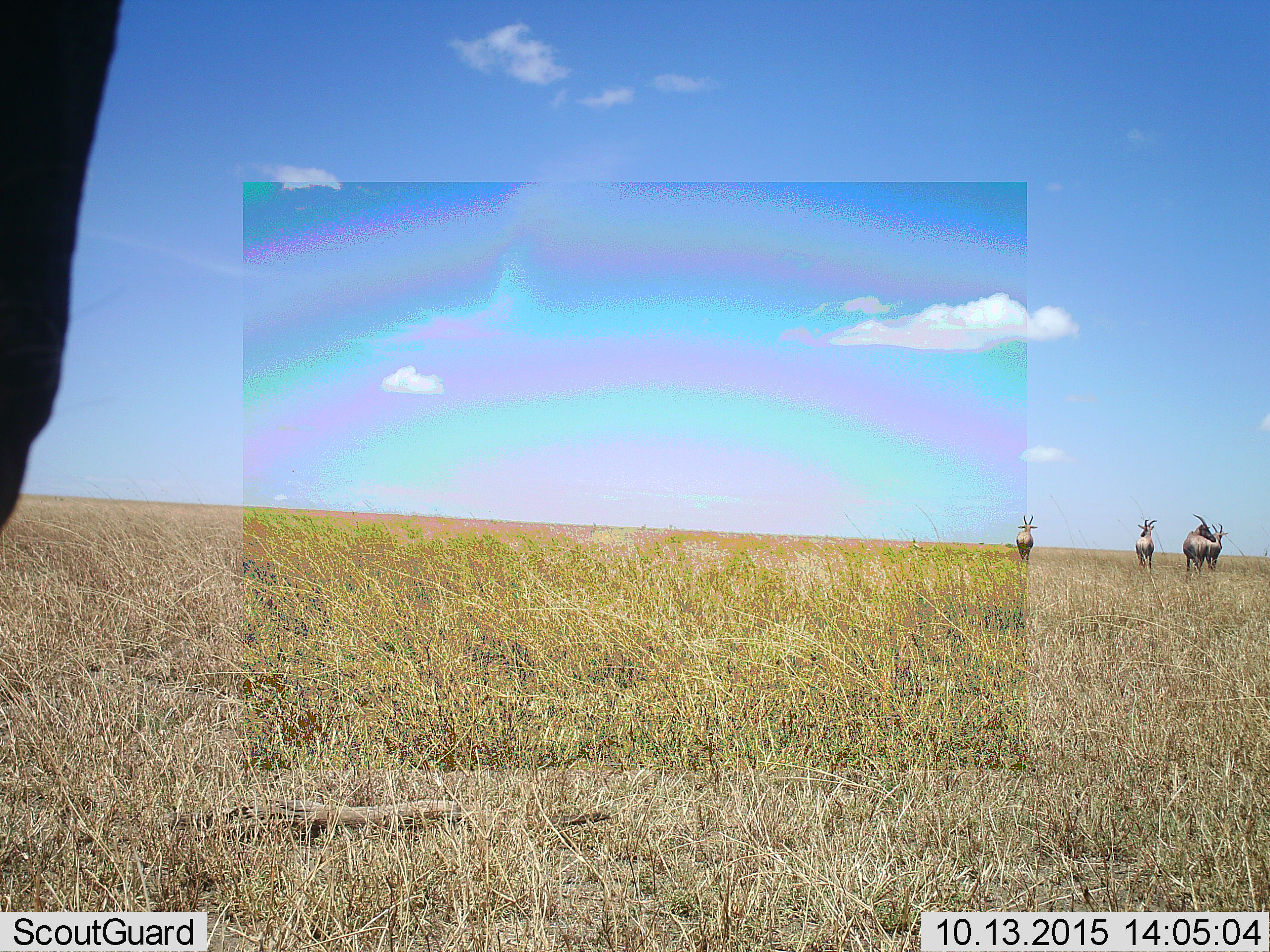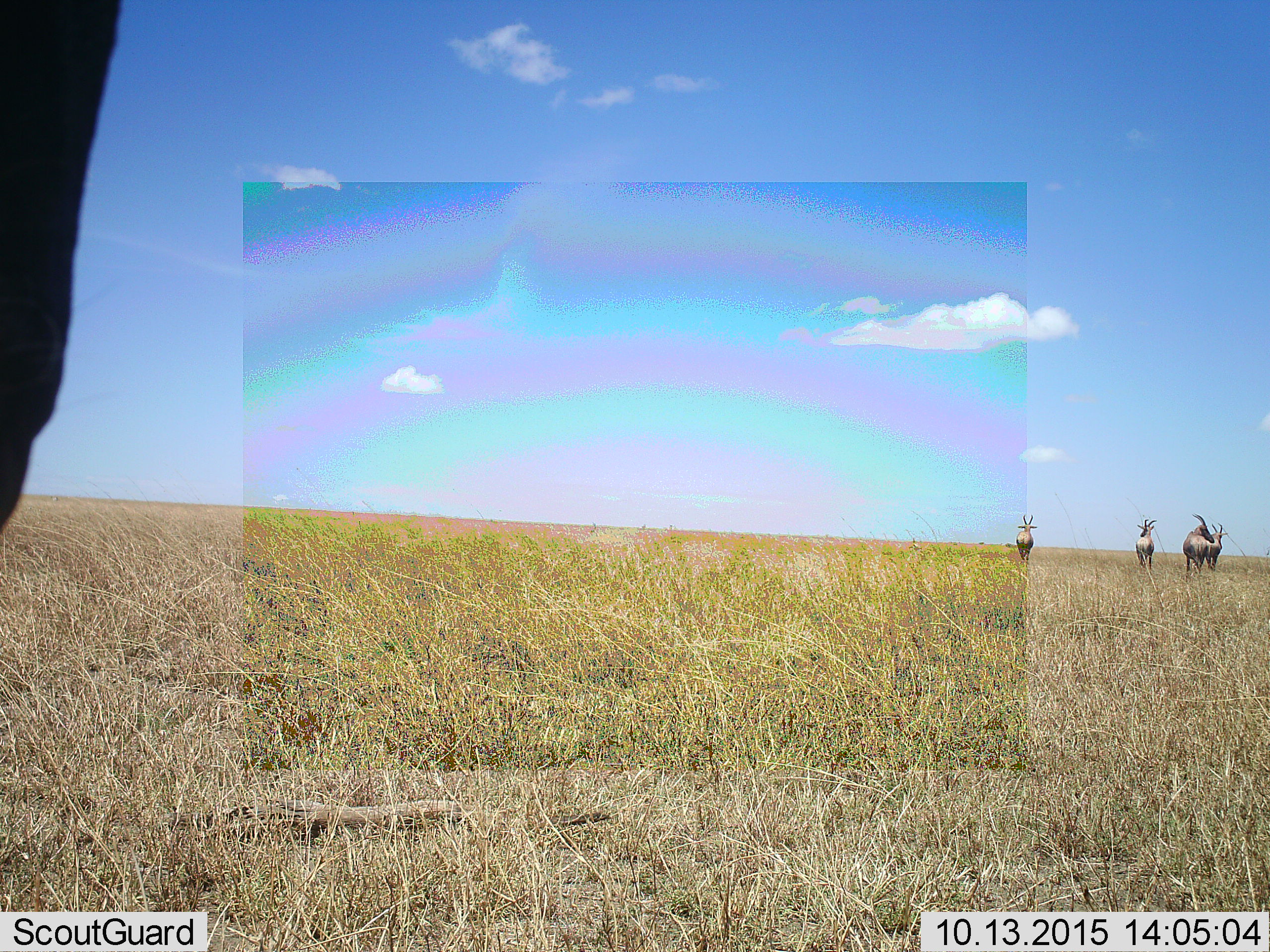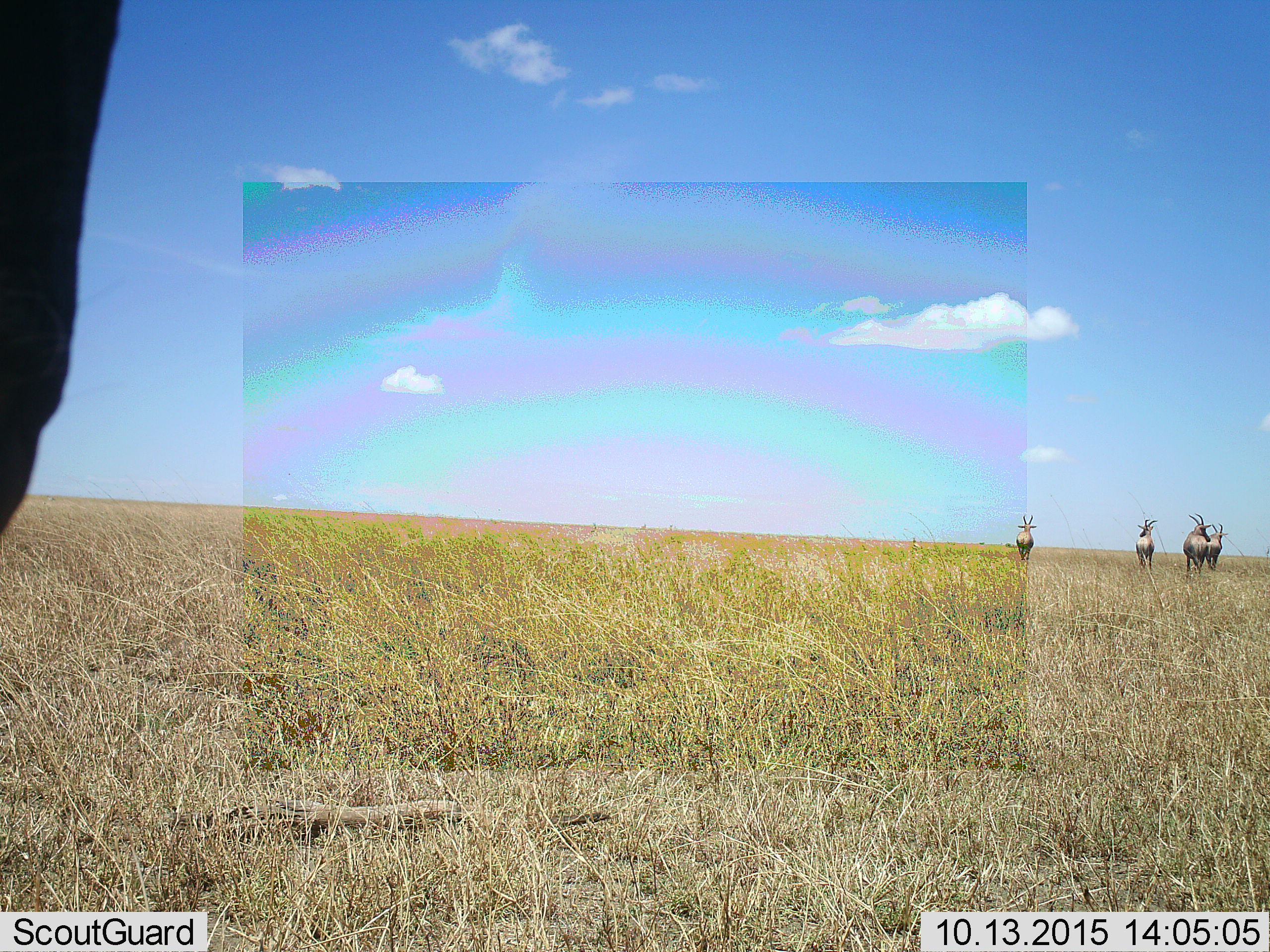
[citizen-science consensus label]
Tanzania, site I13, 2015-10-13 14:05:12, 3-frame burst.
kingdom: Animalia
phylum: Chordata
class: Mammalia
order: Artiodactyla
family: Bovidae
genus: Alcelaphus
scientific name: Alcelaphus buselaphus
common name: hartebeest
Hartebeest (Alcelaphus buselaphus), count 4. Behavior (volunteer vote fractions): standing 67%, resting 33%, moving 0%, interacting 0%. Young present (vote fraction): 0%. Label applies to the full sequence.